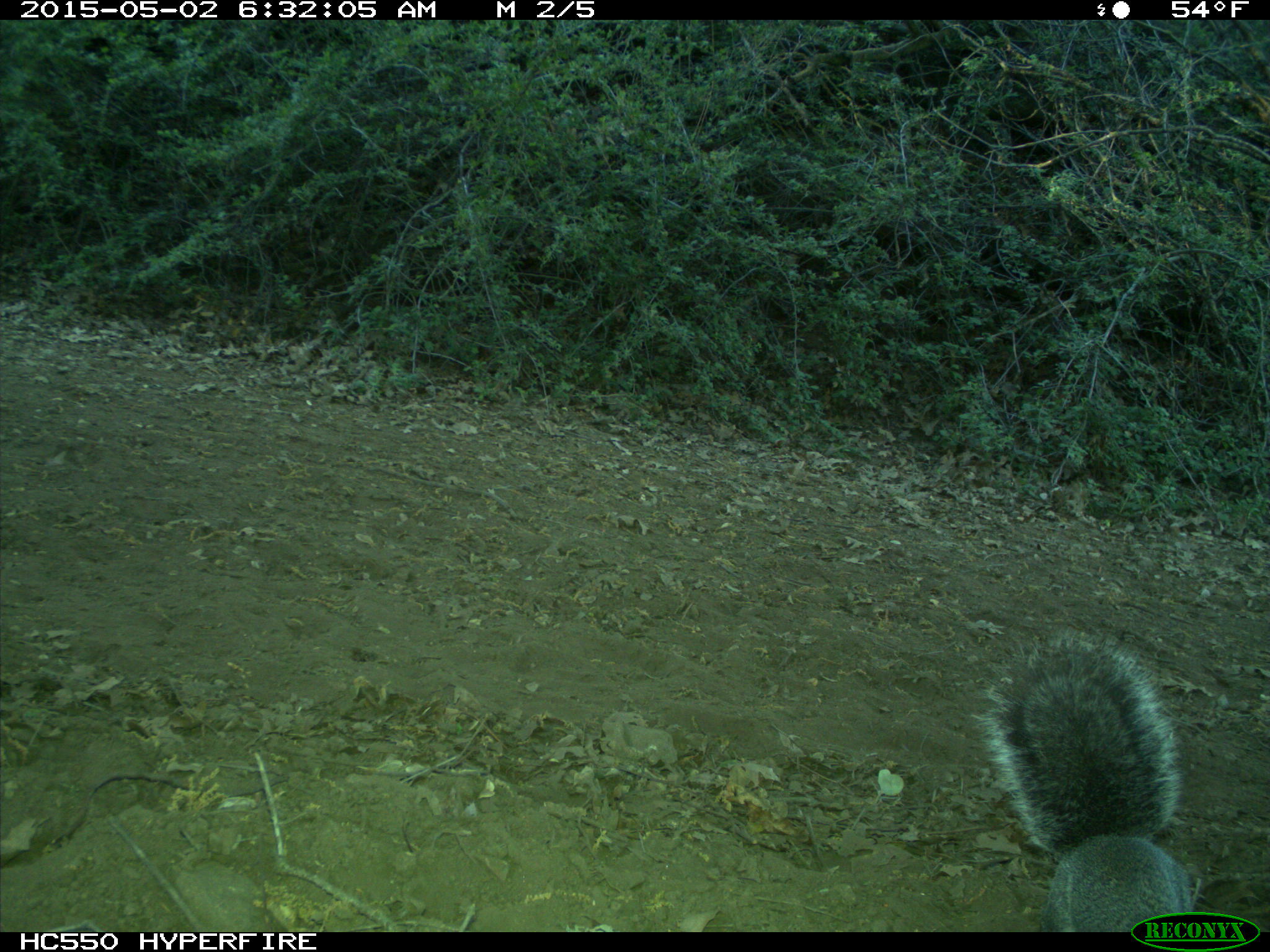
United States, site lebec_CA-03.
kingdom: Animalia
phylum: Chordata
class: Mammalia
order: Rodentia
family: Sciuridae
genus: Sciurus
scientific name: Sciurus carolinensis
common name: eastern gray squirrel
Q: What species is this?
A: Sciurus carolinensis (eastern gray squirrel).